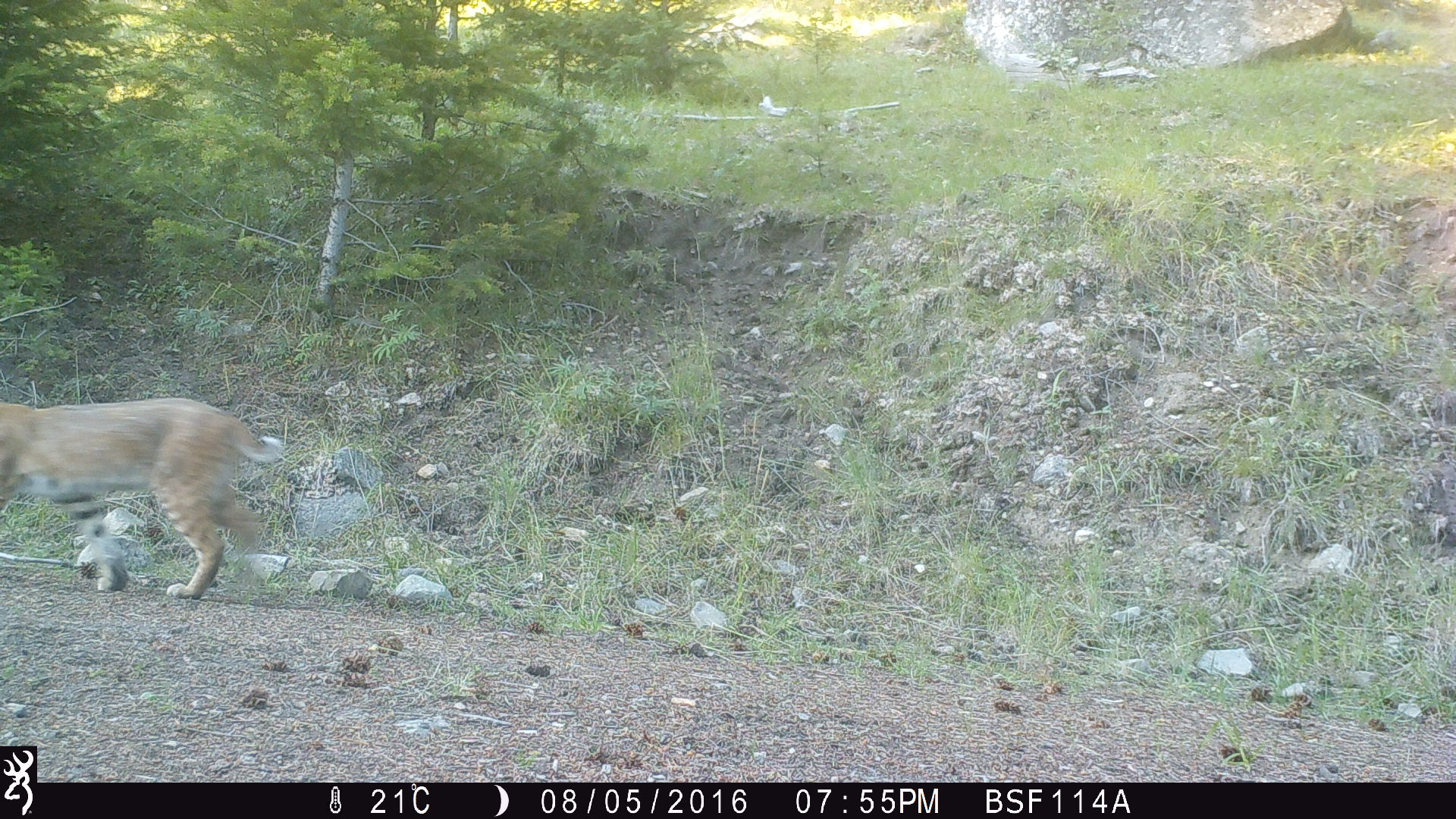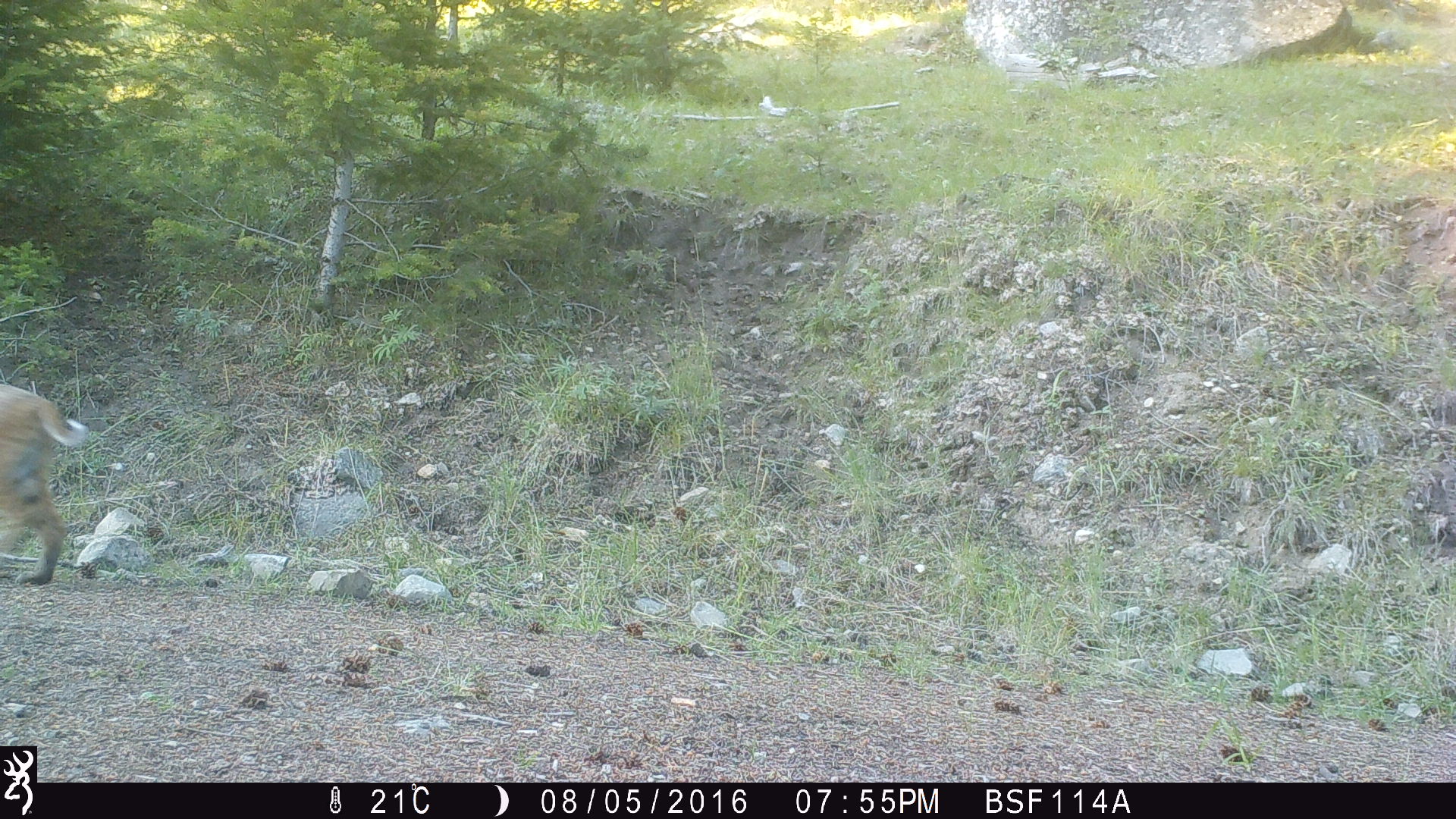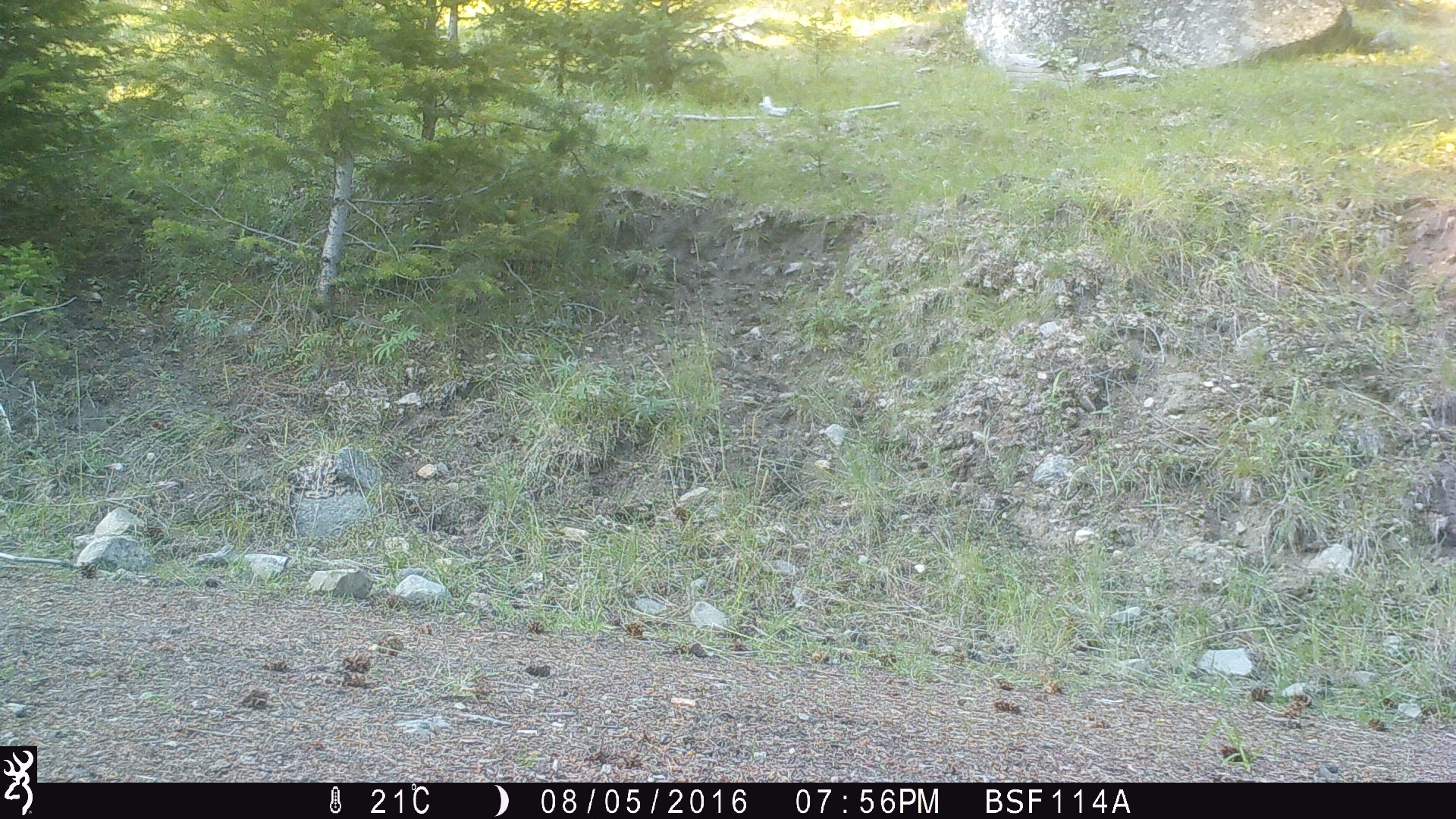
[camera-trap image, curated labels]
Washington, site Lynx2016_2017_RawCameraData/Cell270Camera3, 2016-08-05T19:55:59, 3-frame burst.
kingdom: Animalia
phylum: Chordata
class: Mammalia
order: Carnivora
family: Felidae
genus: Lynx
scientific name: Lynx rufus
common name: bobcat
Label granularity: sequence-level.